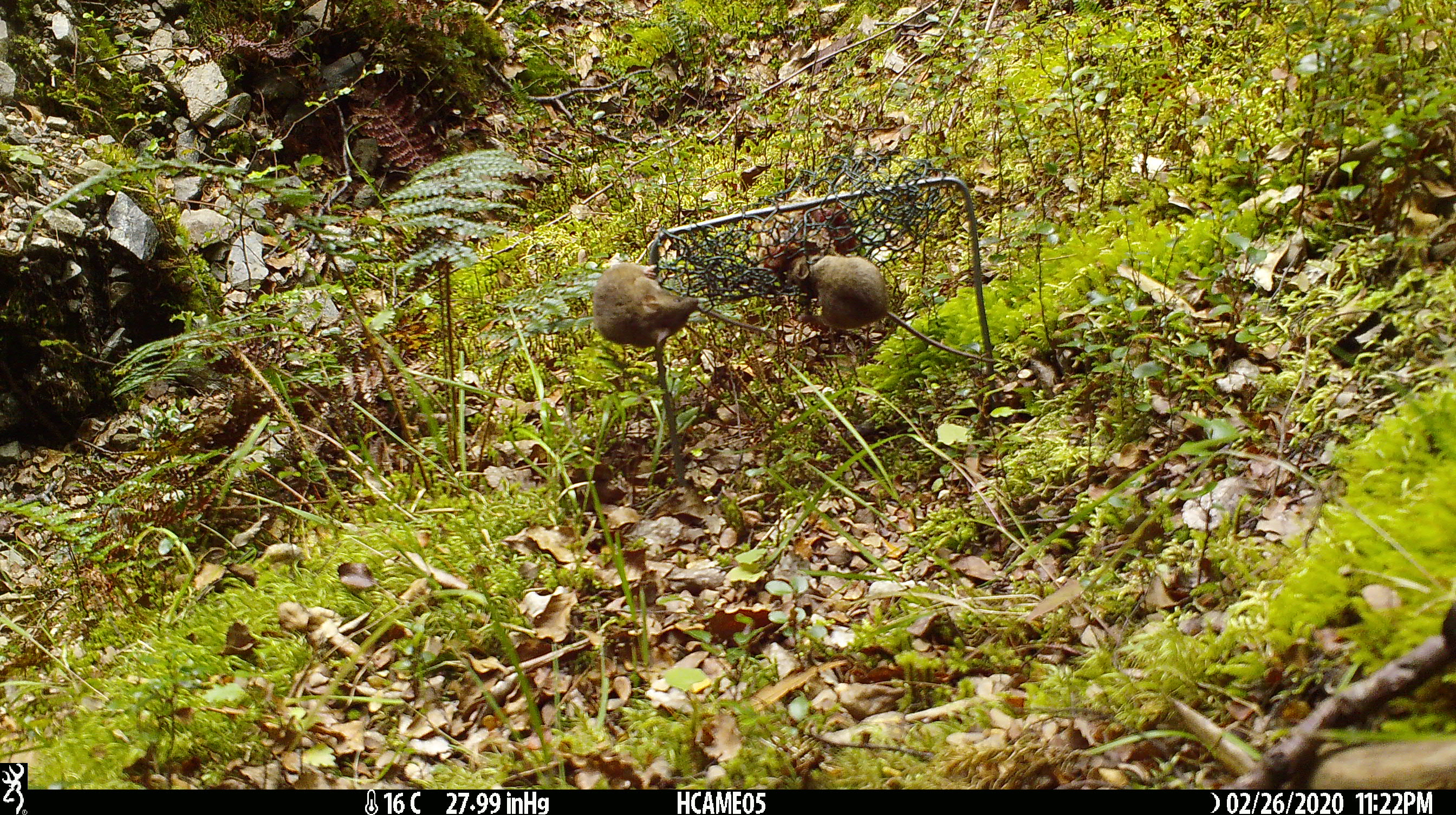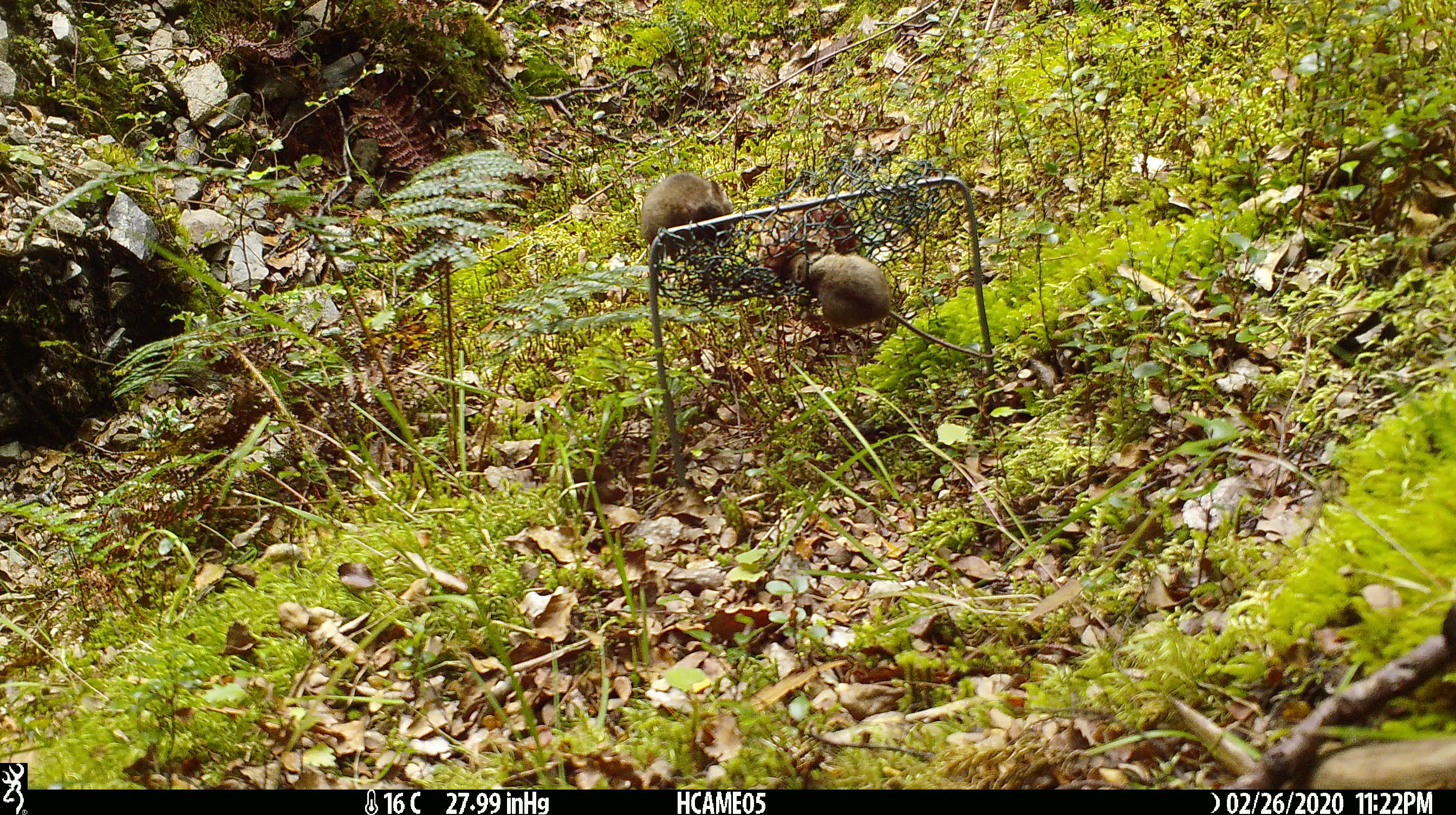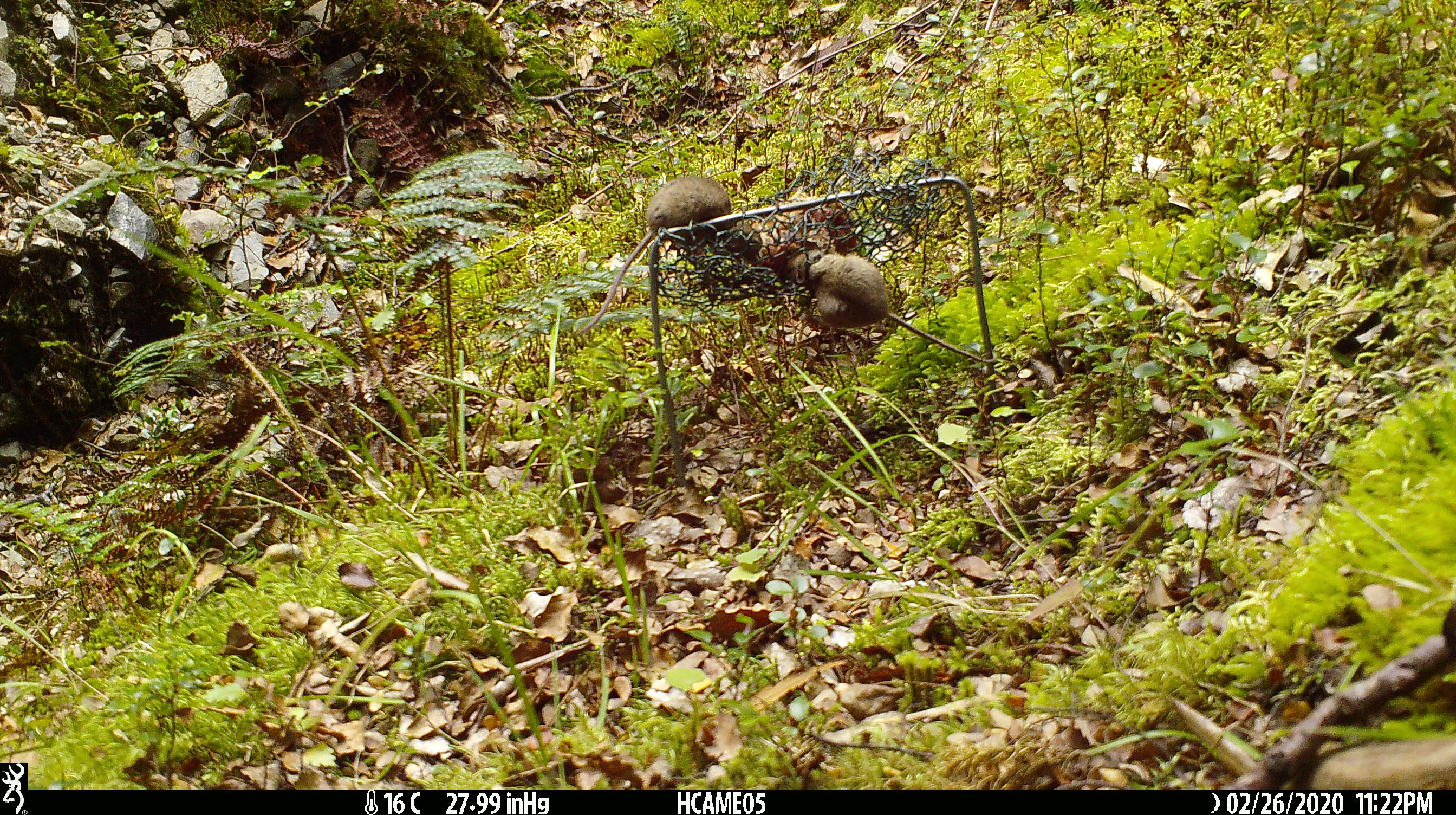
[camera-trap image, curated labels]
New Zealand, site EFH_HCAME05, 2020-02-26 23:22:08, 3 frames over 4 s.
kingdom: Animalia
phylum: Chordata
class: Mammalia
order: Rodentia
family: Muridae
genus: Mus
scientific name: Mus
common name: mouse